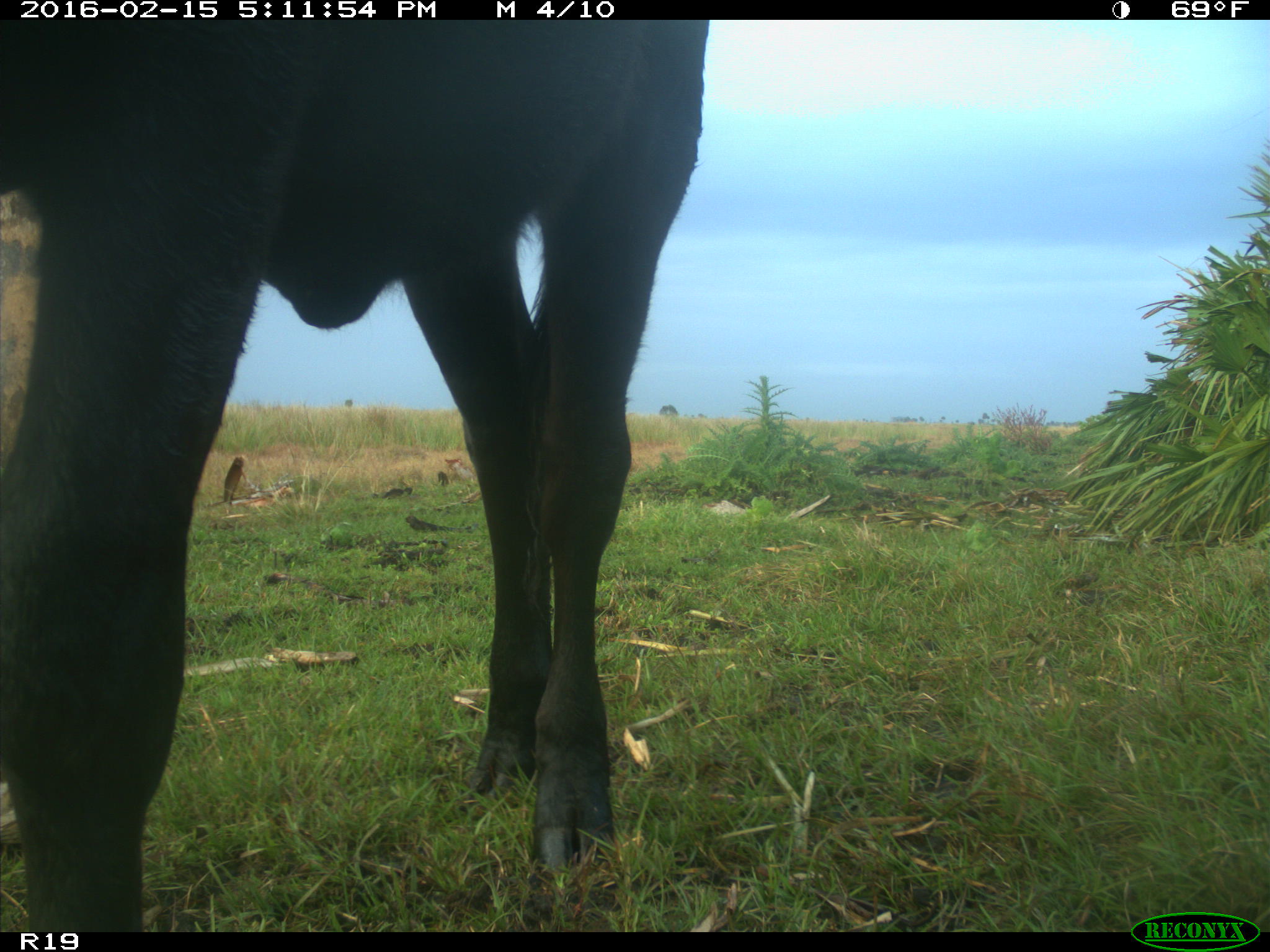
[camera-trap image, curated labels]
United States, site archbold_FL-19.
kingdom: Animalia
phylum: Chordata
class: Mammalia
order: Artiodactyla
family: Bovidae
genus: Bos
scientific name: Bos taurus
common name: domestic cow